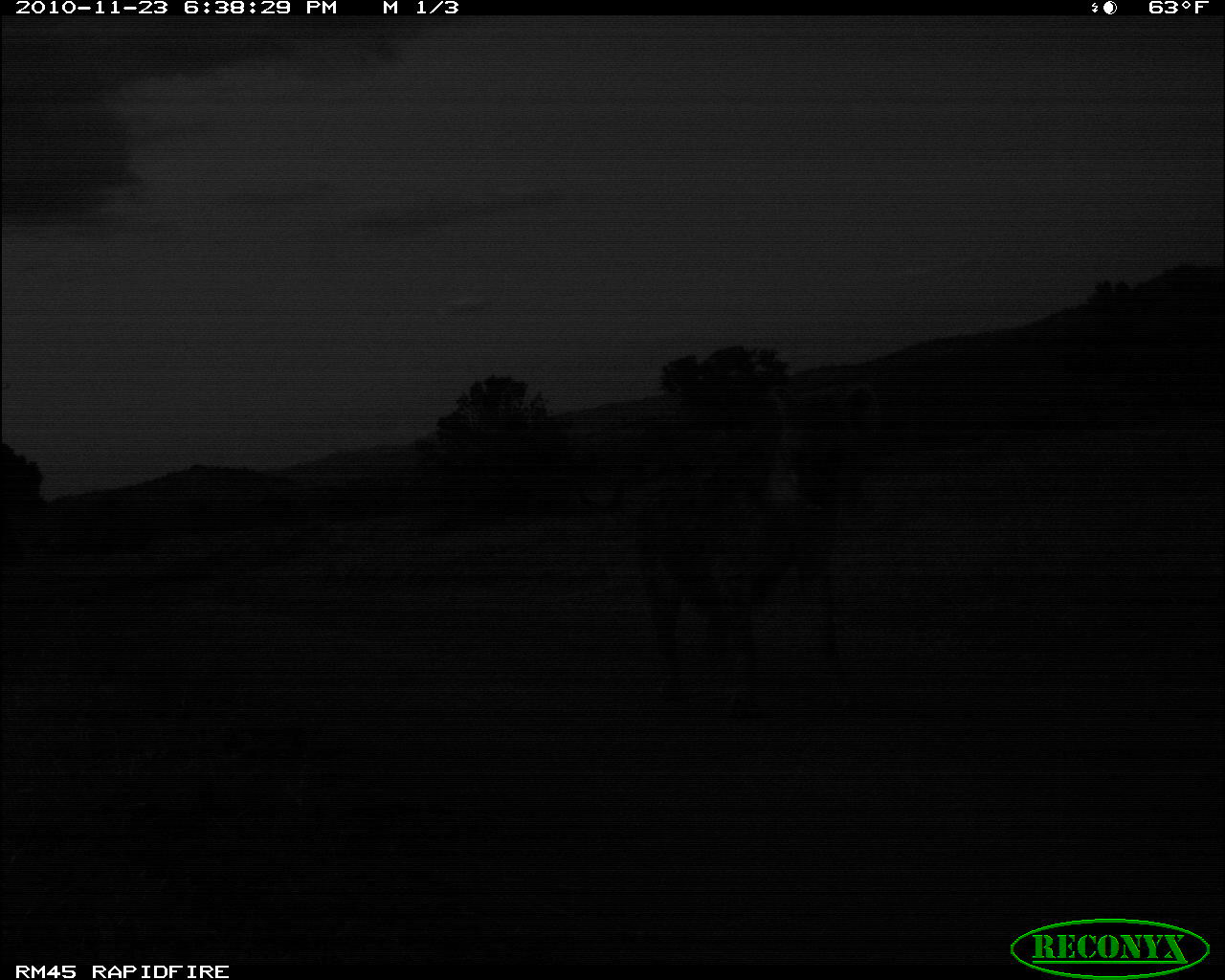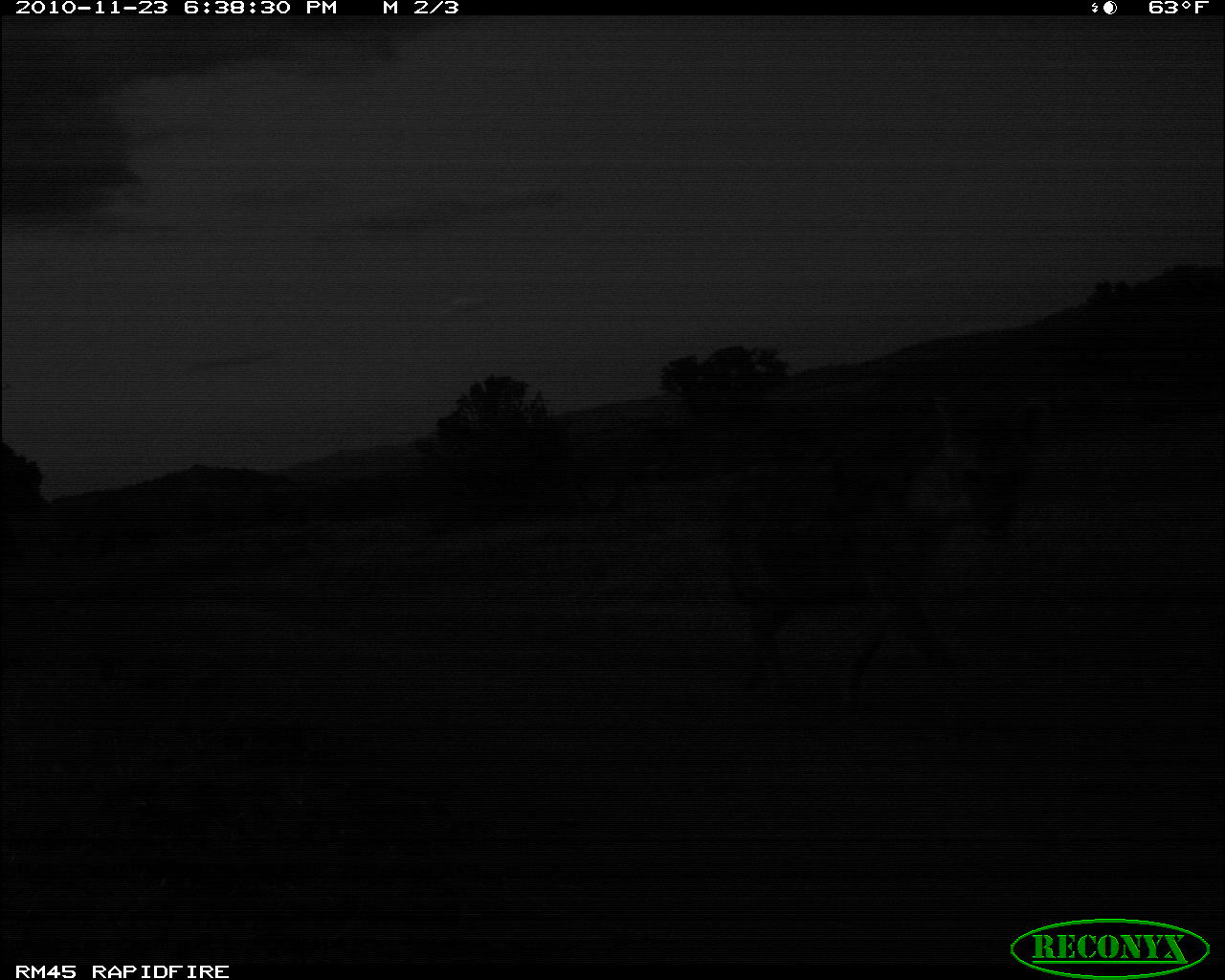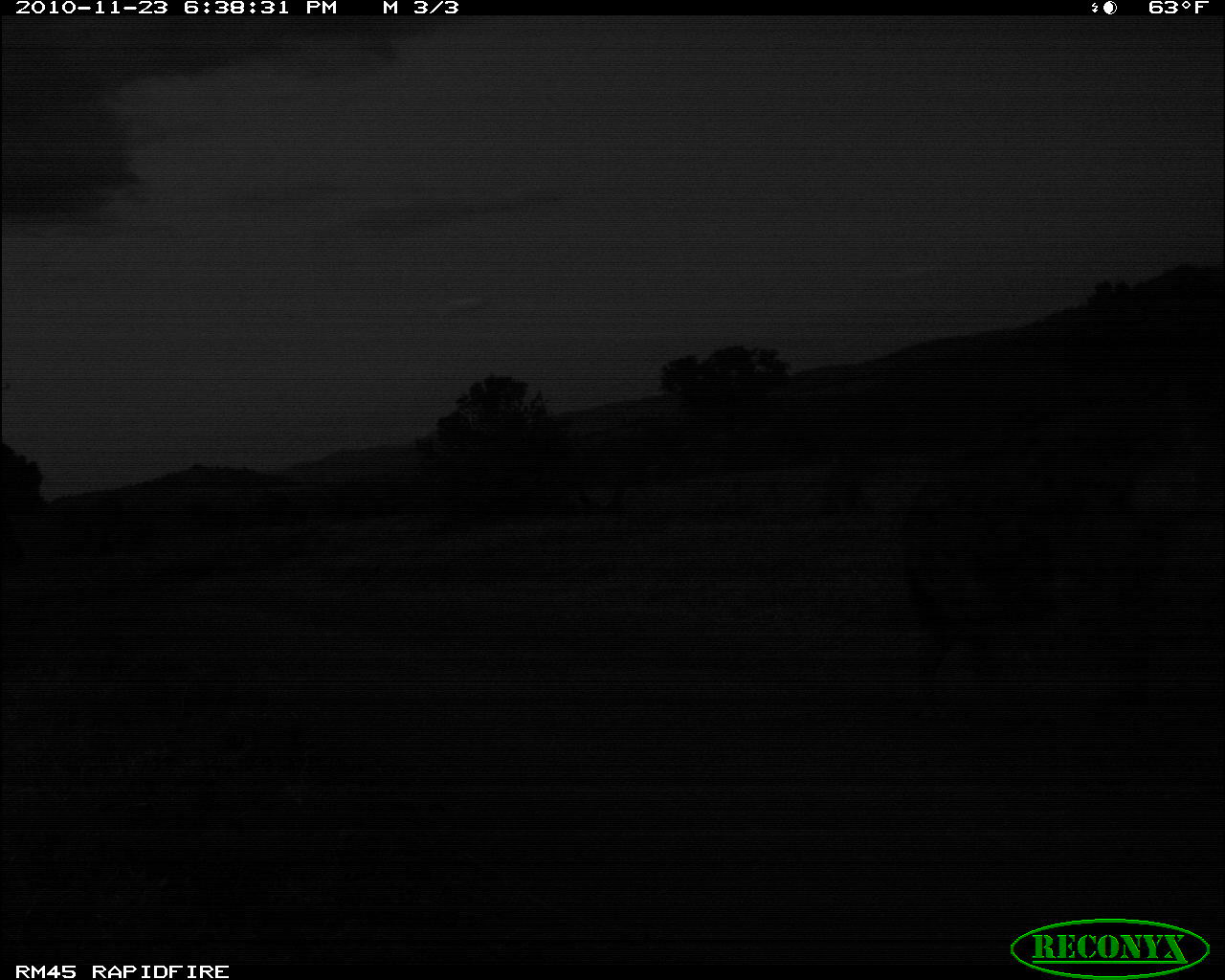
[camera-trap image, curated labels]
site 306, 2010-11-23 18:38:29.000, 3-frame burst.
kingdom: Animalia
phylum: Chordata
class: Mammalia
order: Carnivora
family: Hyaenidae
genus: Crocuta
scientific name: Crocuta crocuta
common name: spotted hyena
Crocuta crocuta (spotted hyena), count 1.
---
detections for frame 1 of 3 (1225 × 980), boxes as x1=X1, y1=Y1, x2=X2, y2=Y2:
crocuta crocuta: x1=637, y1=383, x2=881, y2=719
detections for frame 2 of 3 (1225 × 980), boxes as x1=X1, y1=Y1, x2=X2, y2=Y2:
crocuta crocuta: x1=717, y1=395, x2=1041, y2=723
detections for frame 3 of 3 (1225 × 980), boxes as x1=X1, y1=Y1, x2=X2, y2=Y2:
crocuta crocuta: x1=893, y1=368, x2=1220, y2=722